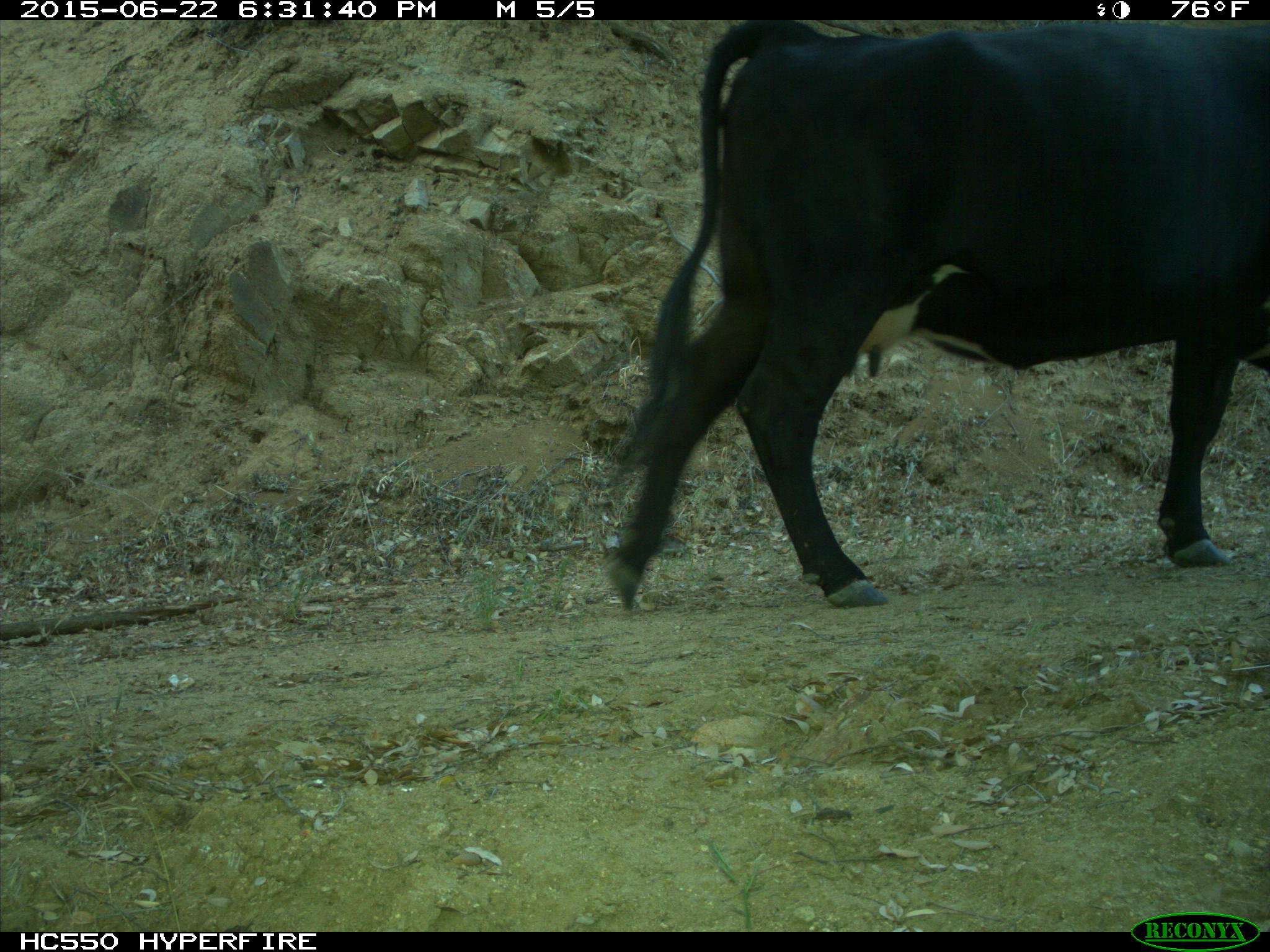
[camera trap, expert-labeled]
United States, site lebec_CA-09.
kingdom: Animalia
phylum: Chordata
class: Mammalia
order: Artiodactyla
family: Bovidae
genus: Bos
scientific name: Bos taurus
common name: domestic cow